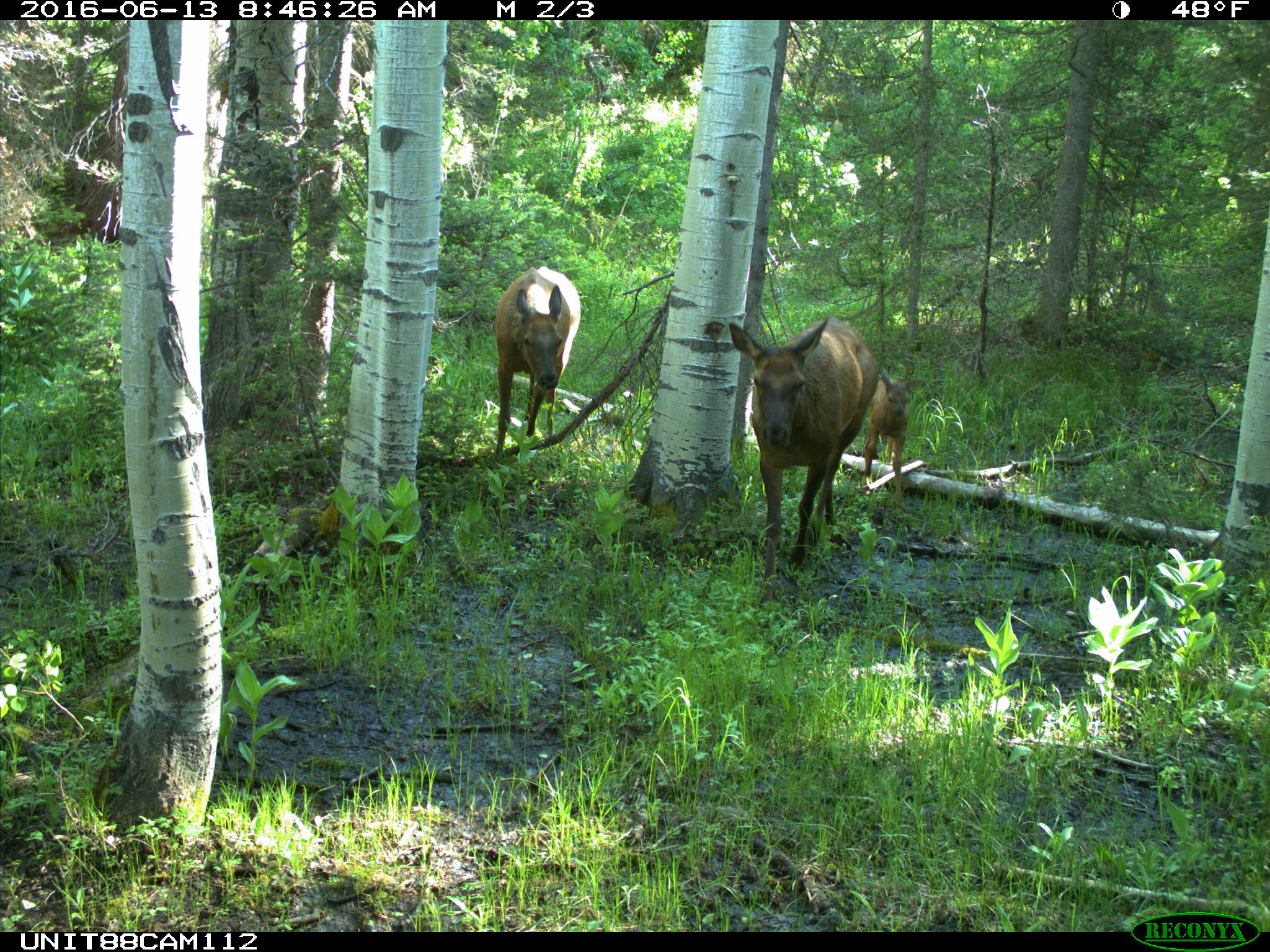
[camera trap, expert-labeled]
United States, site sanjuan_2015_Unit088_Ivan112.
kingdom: Animalia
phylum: Chordata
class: Mammalia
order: Artiodactyla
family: Cervidae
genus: Cervus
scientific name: Cervus elaphus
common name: red deer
Cervus elaphus (red deer).